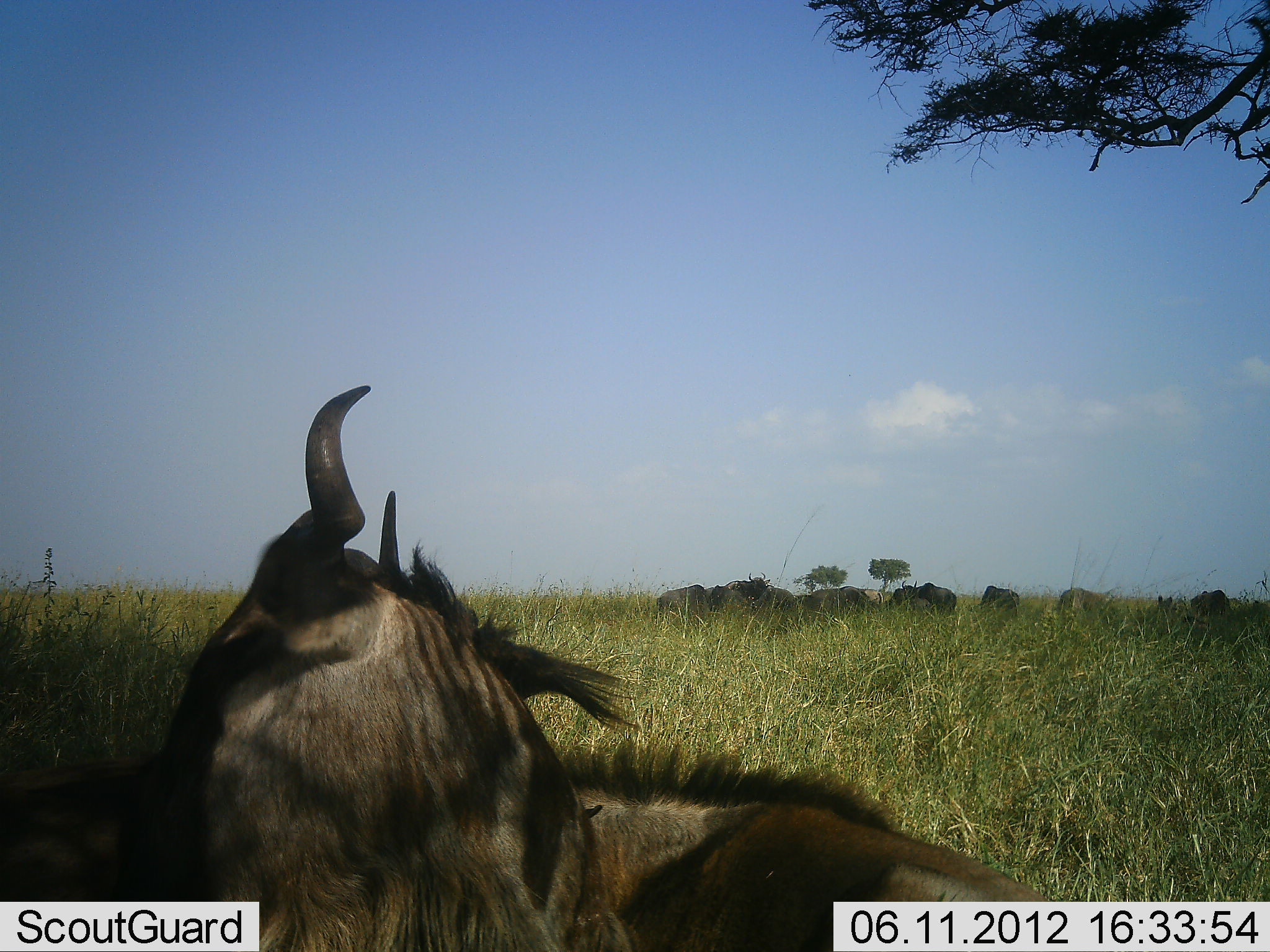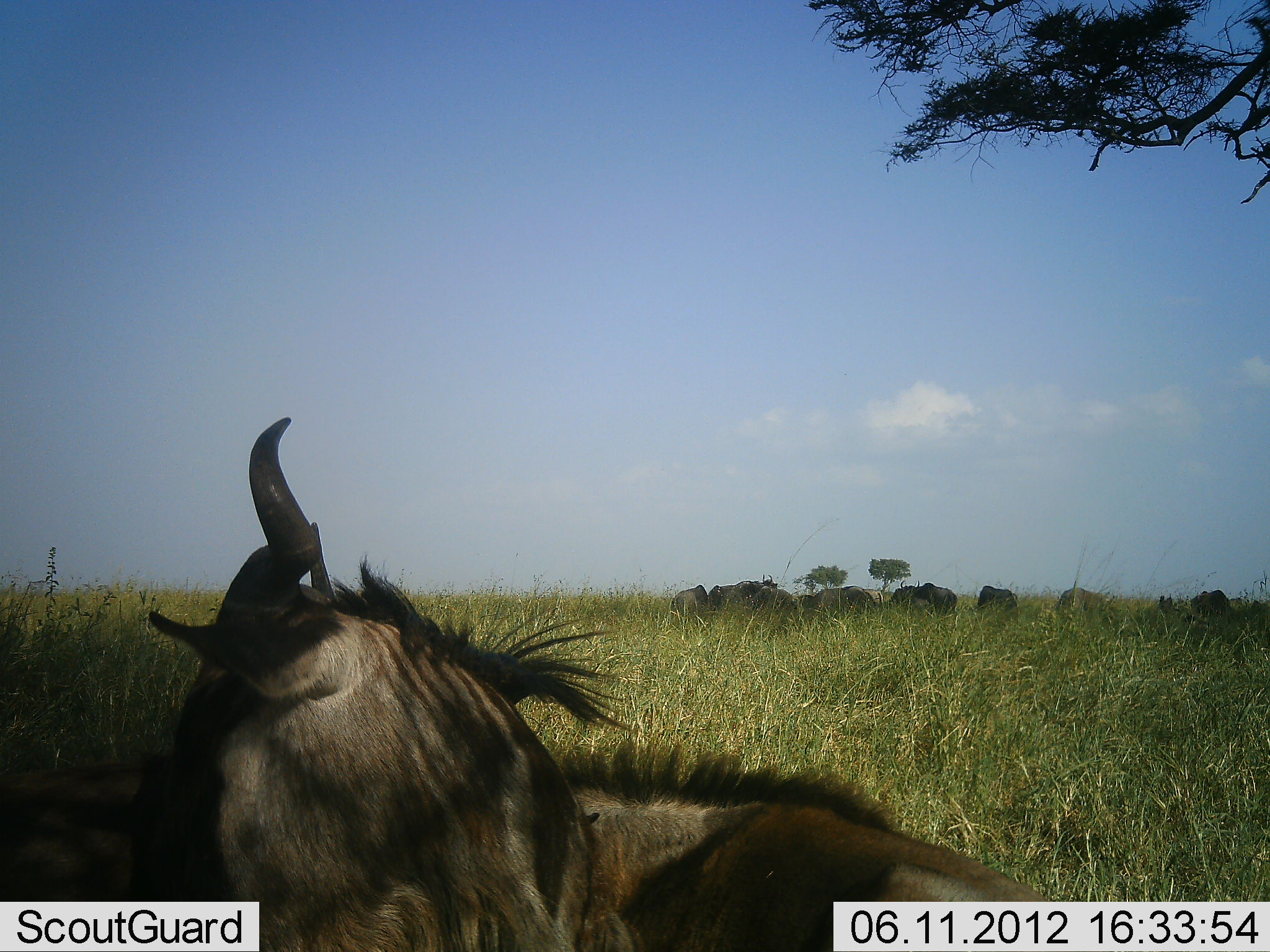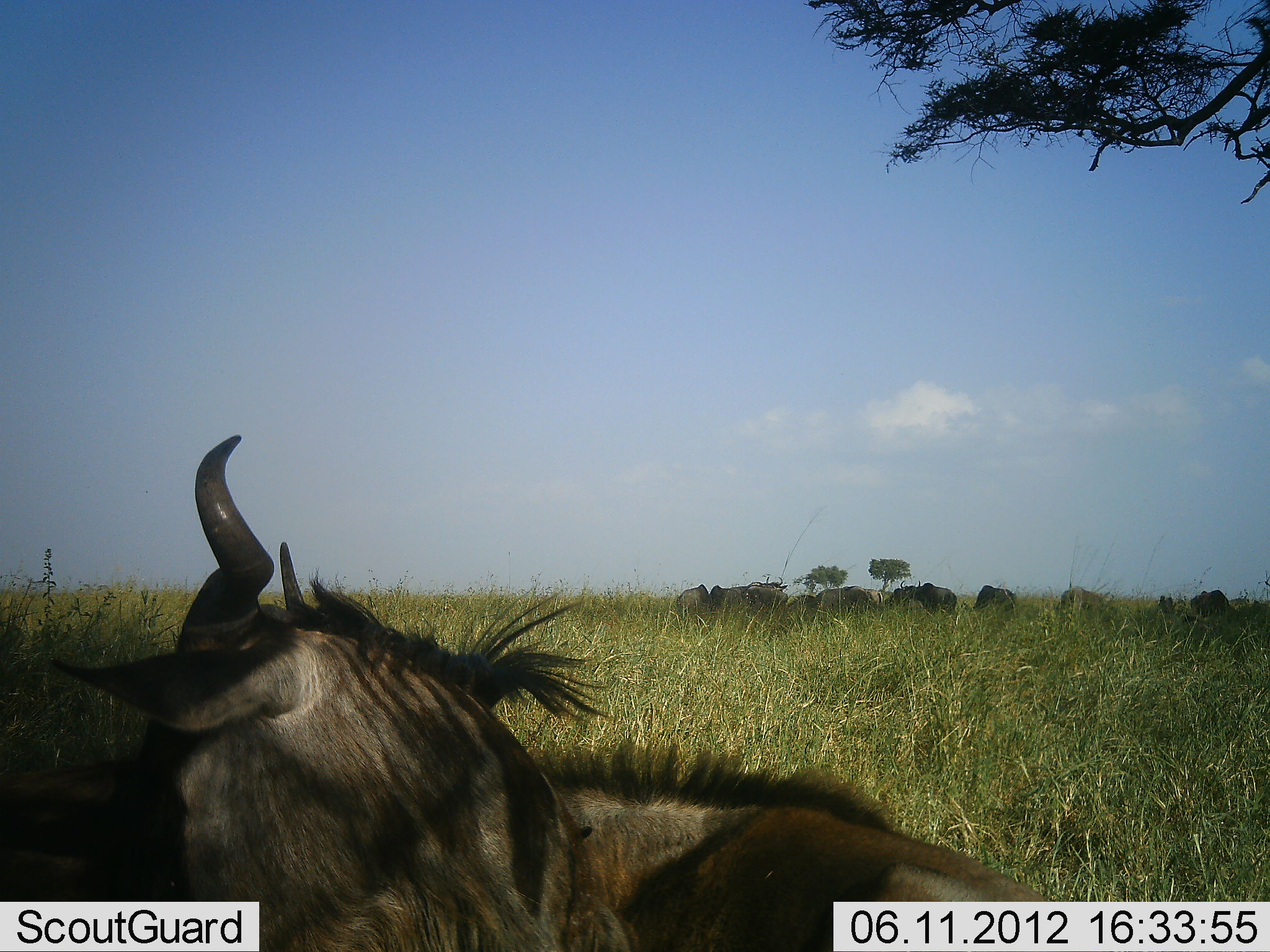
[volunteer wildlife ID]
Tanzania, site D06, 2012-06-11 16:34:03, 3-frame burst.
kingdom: Animalia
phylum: Chordata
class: Mammalia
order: Artiodactyla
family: Bovidae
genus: Connochaetes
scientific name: Connochaetes taurinus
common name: blue wildebeest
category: wildebeest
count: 10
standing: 20%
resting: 80%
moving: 0%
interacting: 0%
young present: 0%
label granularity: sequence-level